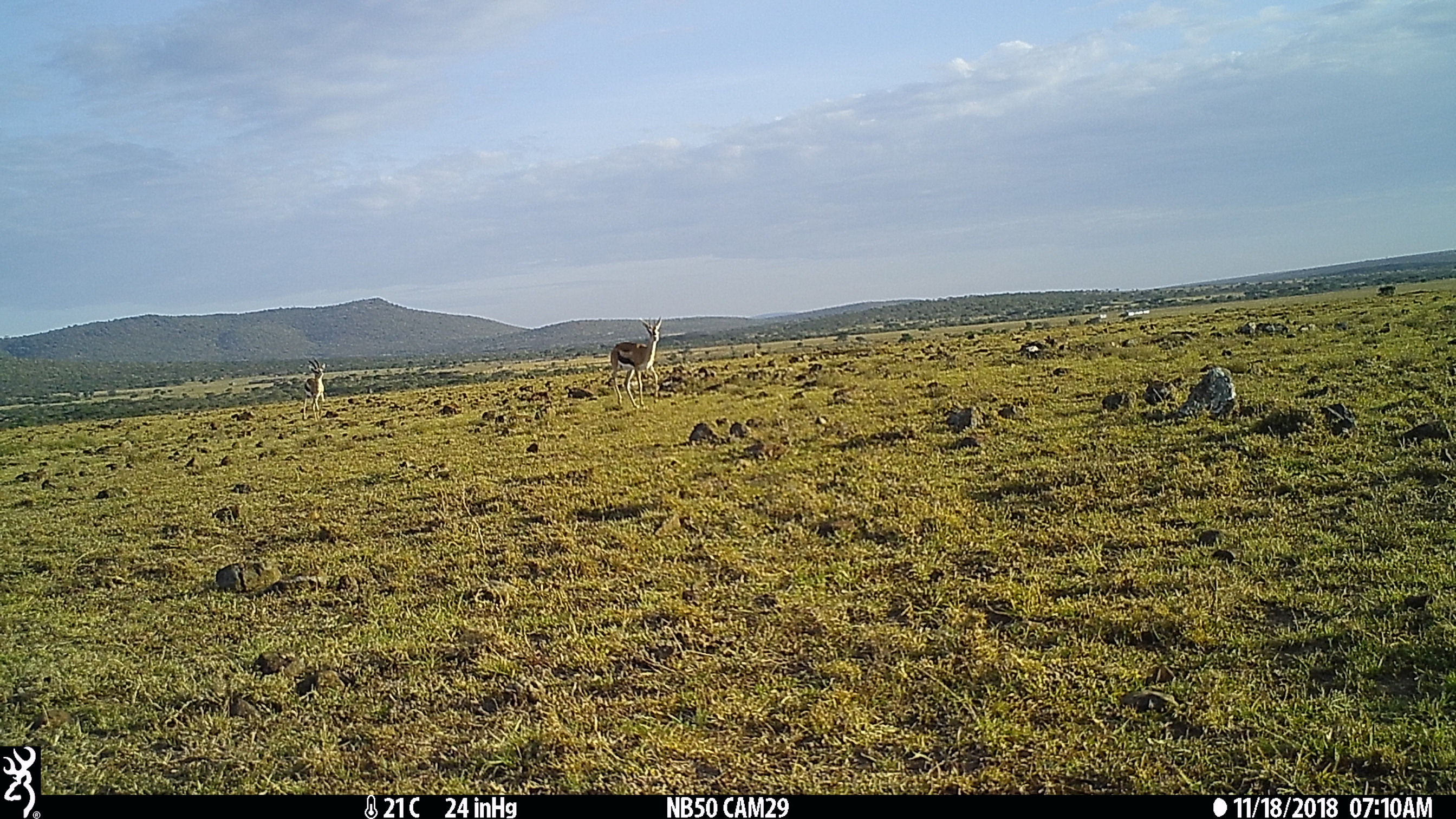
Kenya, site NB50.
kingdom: Animalia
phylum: Chordata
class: Mammalia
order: Artiodactyla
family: Bovidae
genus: Eudorcas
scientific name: Eudorcas thomsonii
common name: thomon's gazelle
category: gazelle thomsons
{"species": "gazelle thomsons (thomon's gazelle) (Eudorcas thomsonii)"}